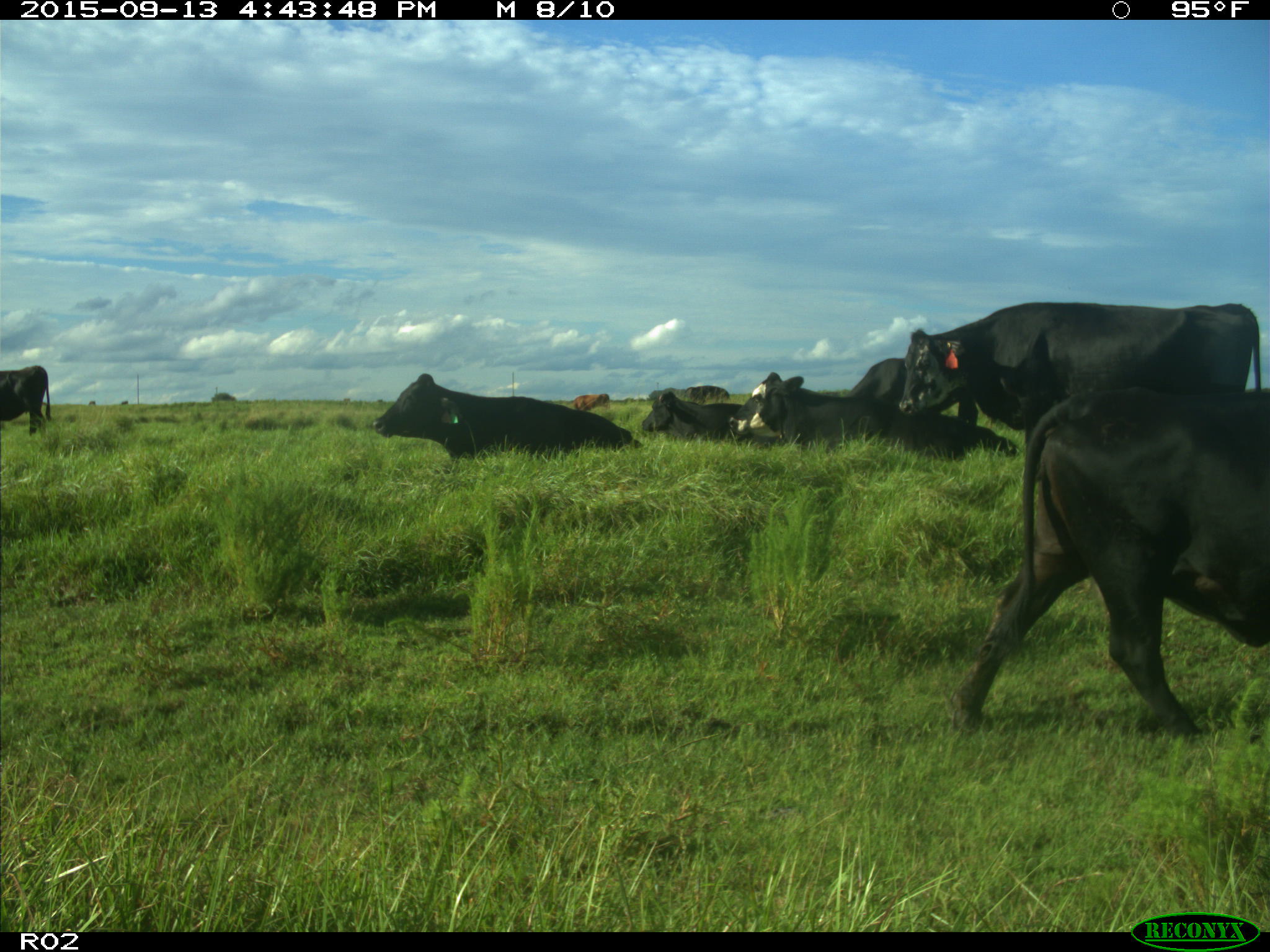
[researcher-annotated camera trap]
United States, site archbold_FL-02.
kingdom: Animalia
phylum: Chordata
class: Mammalia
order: Artiodactyla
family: Bovidae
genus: Bos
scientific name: Bos taurus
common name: domestic cow